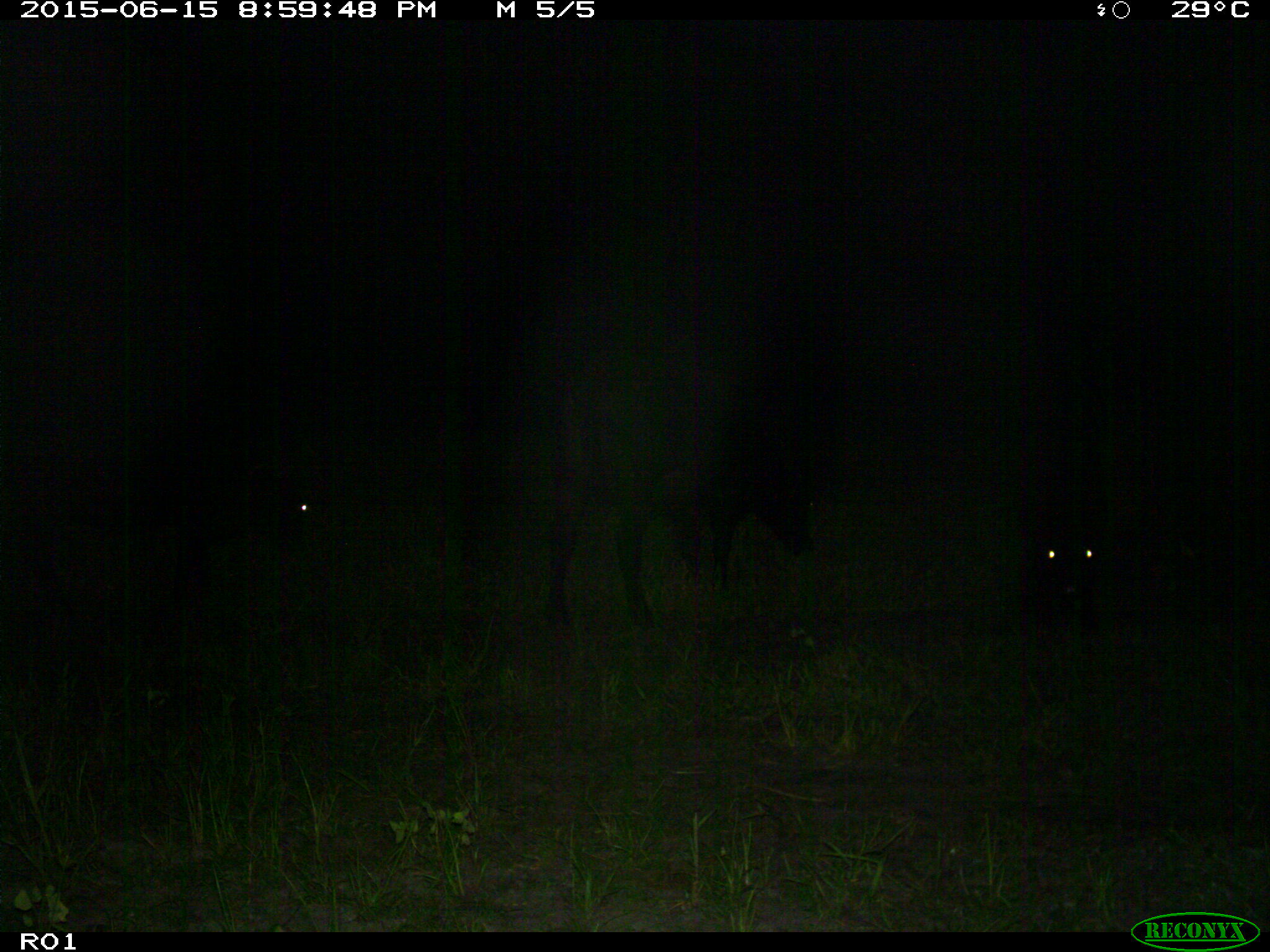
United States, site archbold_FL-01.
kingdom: Animalia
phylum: Chordata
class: Mammalia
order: Artiodactyla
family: Bovidae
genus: Bos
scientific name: Bos taurus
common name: domestic cow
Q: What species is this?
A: Bos taurus (domestic cow).